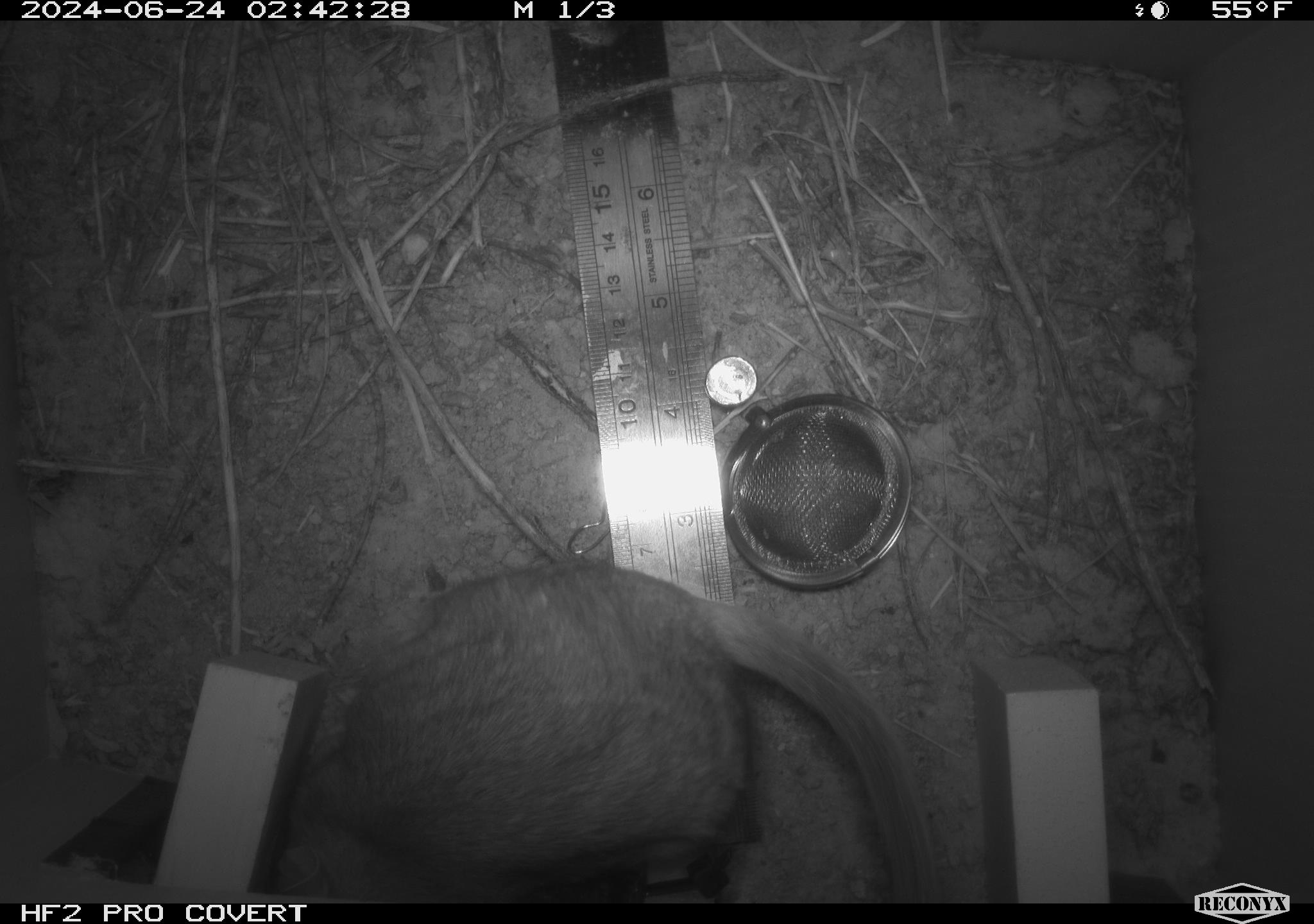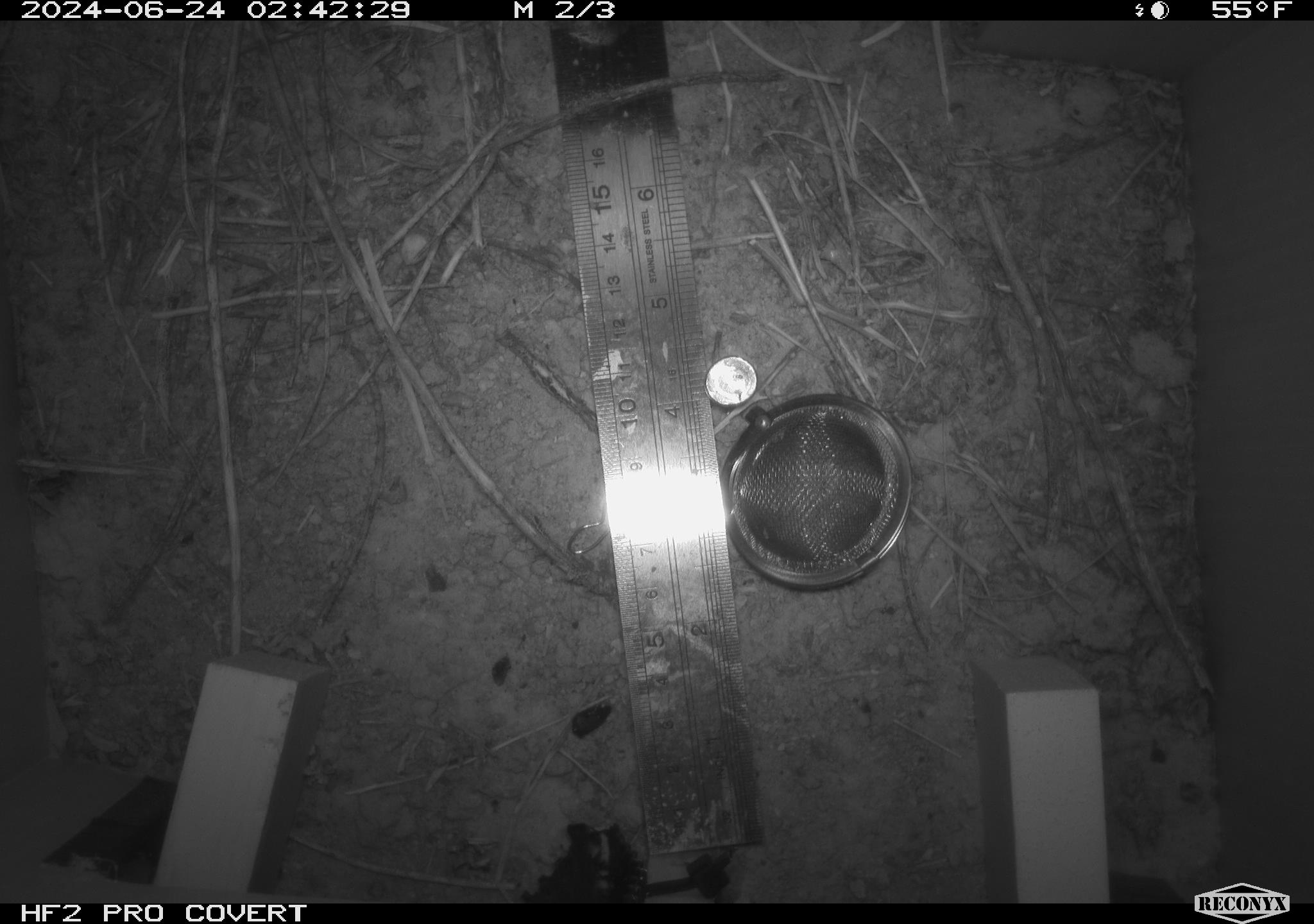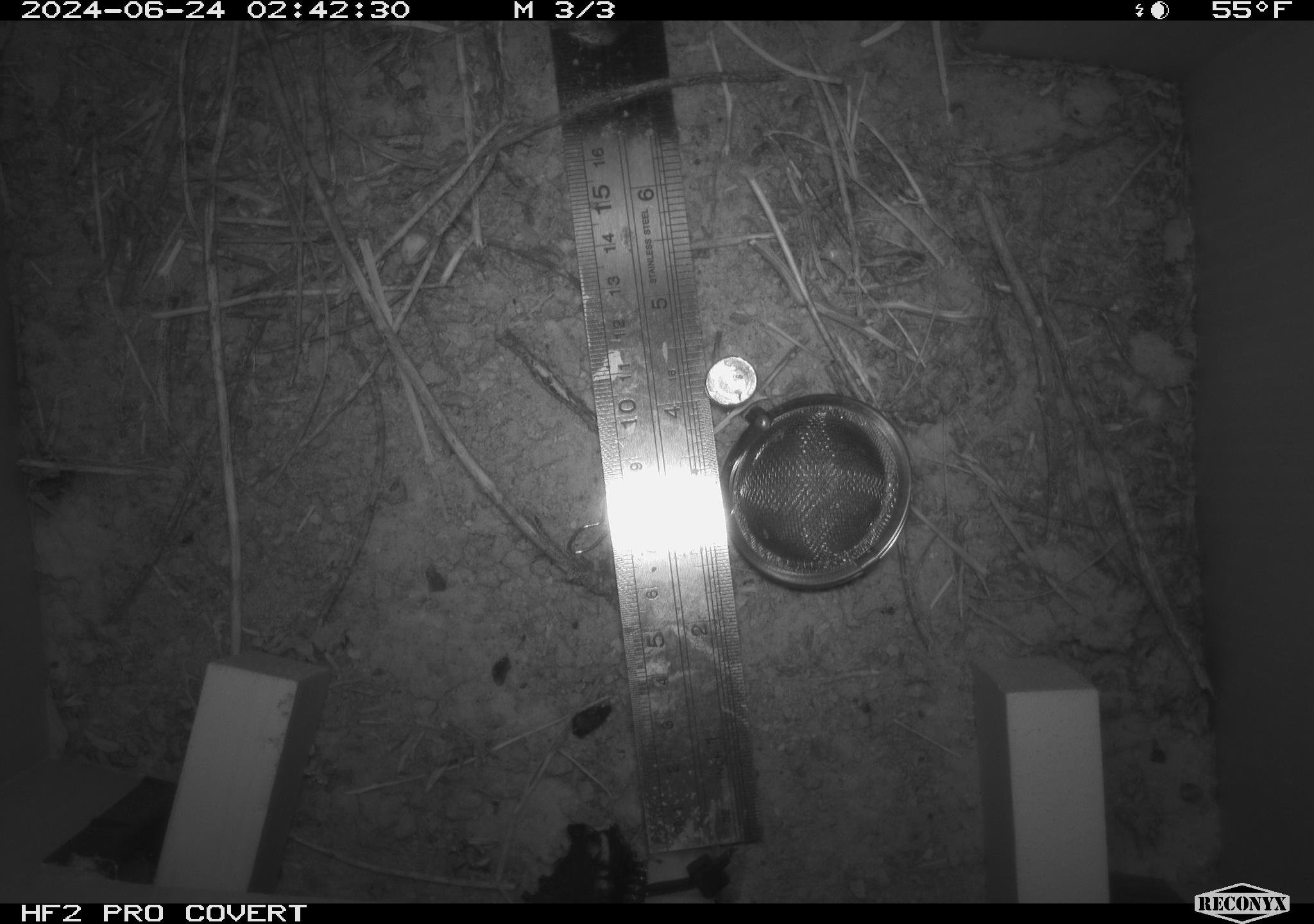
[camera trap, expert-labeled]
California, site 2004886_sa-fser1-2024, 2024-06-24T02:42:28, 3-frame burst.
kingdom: Animalia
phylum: Chordata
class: Mammalia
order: Rodentia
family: Cricetidae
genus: Neotoma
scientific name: Neotoma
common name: pack rat or woodrat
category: neotoma species